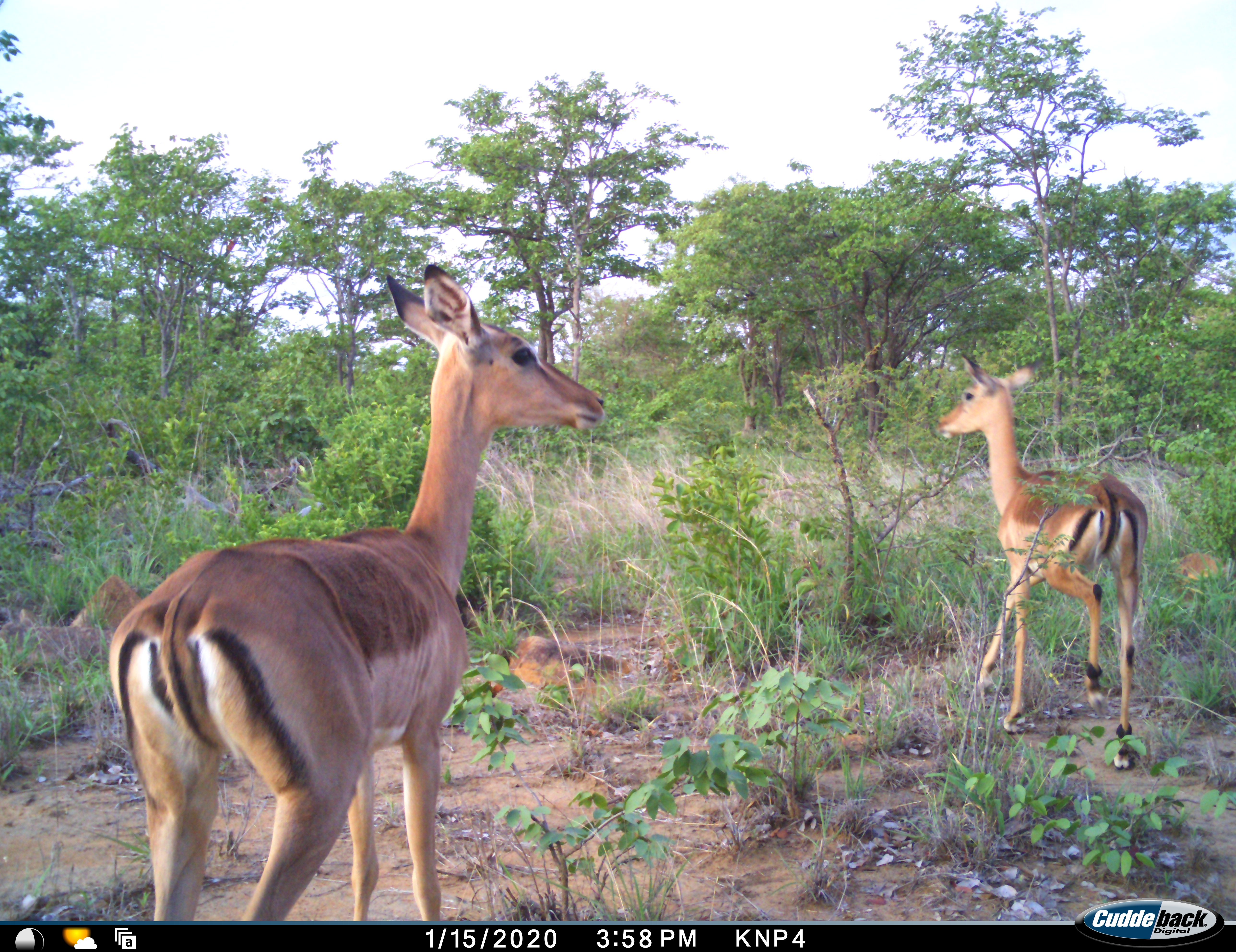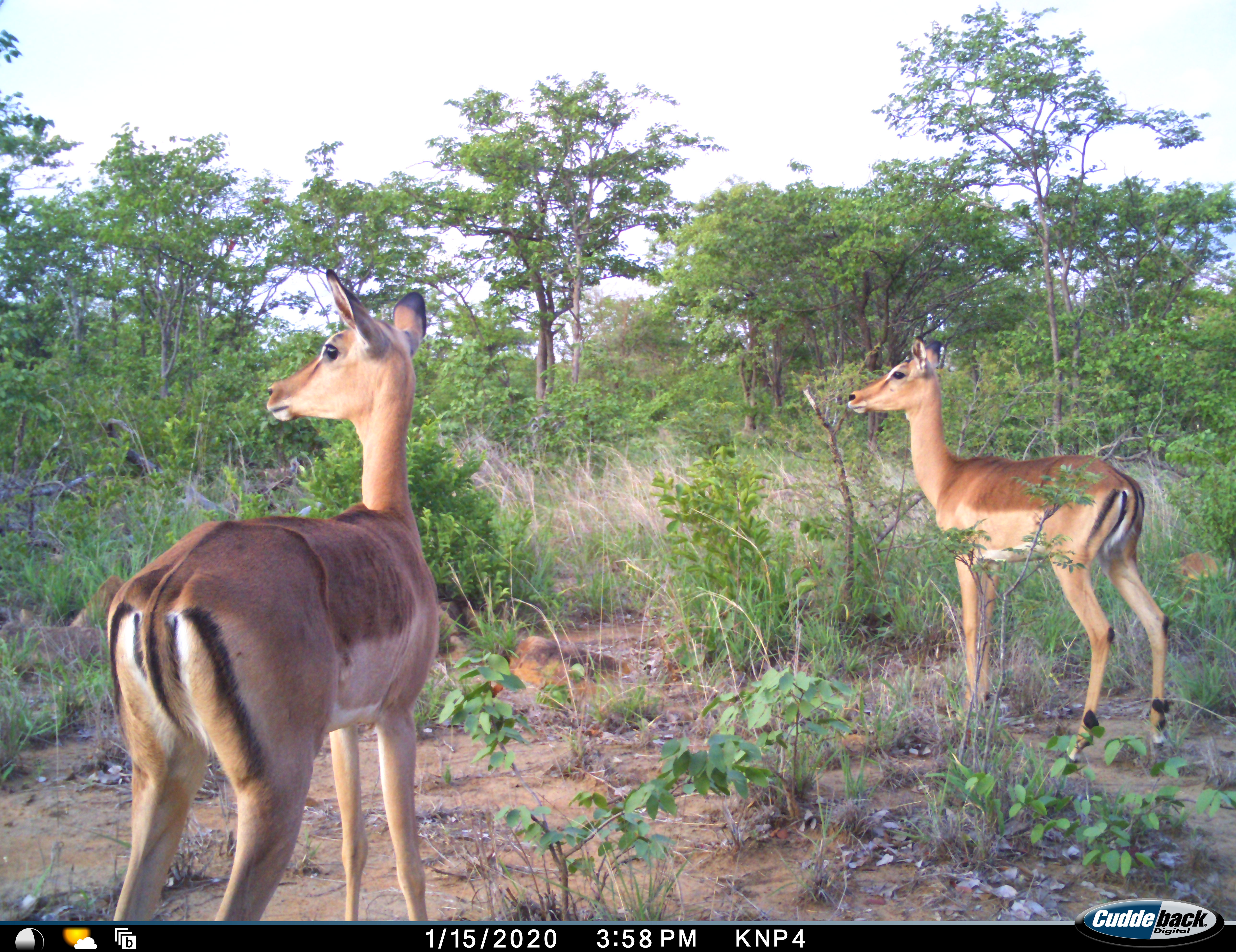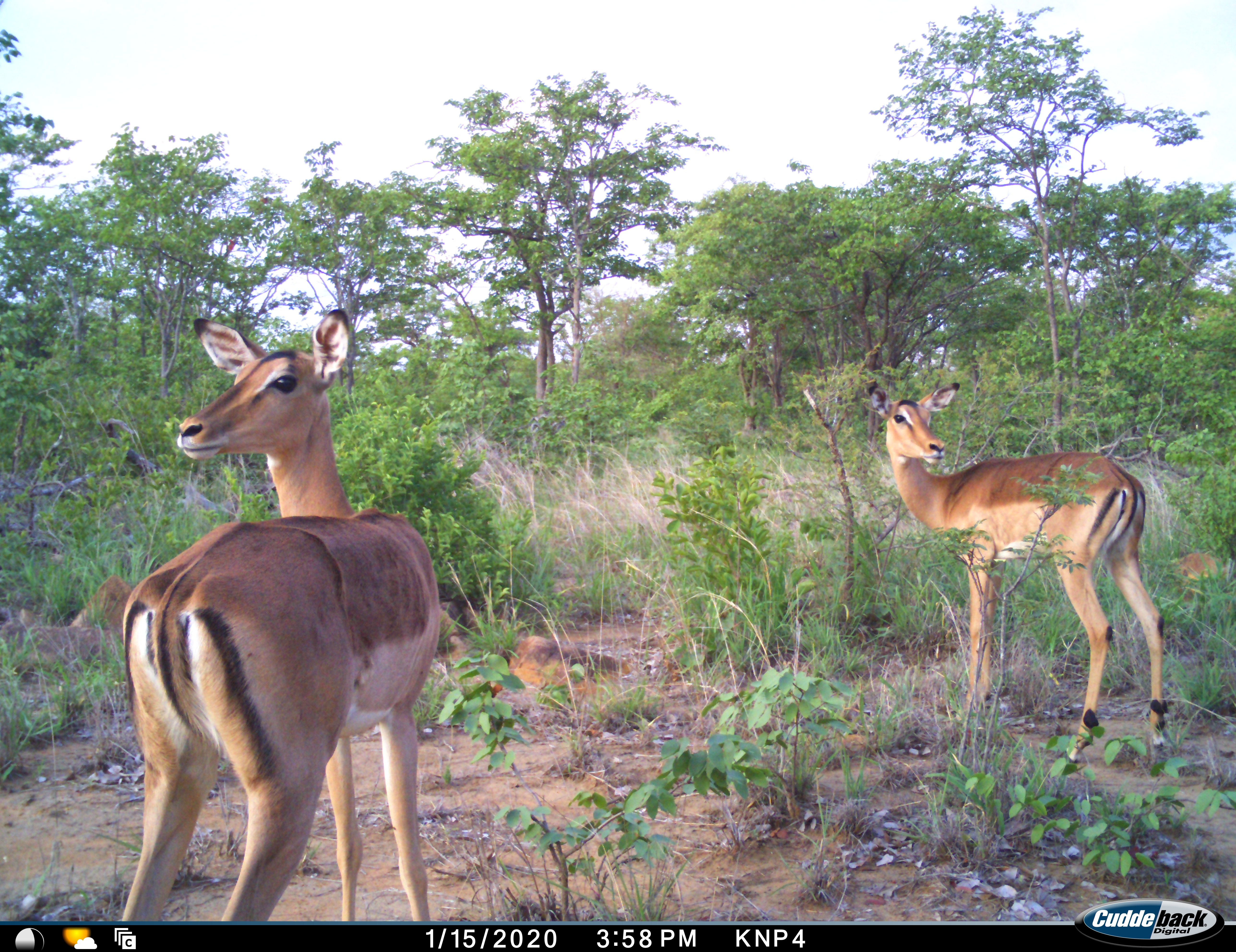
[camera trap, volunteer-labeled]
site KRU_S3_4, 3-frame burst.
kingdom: Animalia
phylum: Chordata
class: Mammalia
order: Artiodactyla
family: Bovidae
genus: Aepyceros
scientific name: Aepyceros melampus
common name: impala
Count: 2.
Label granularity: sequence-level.